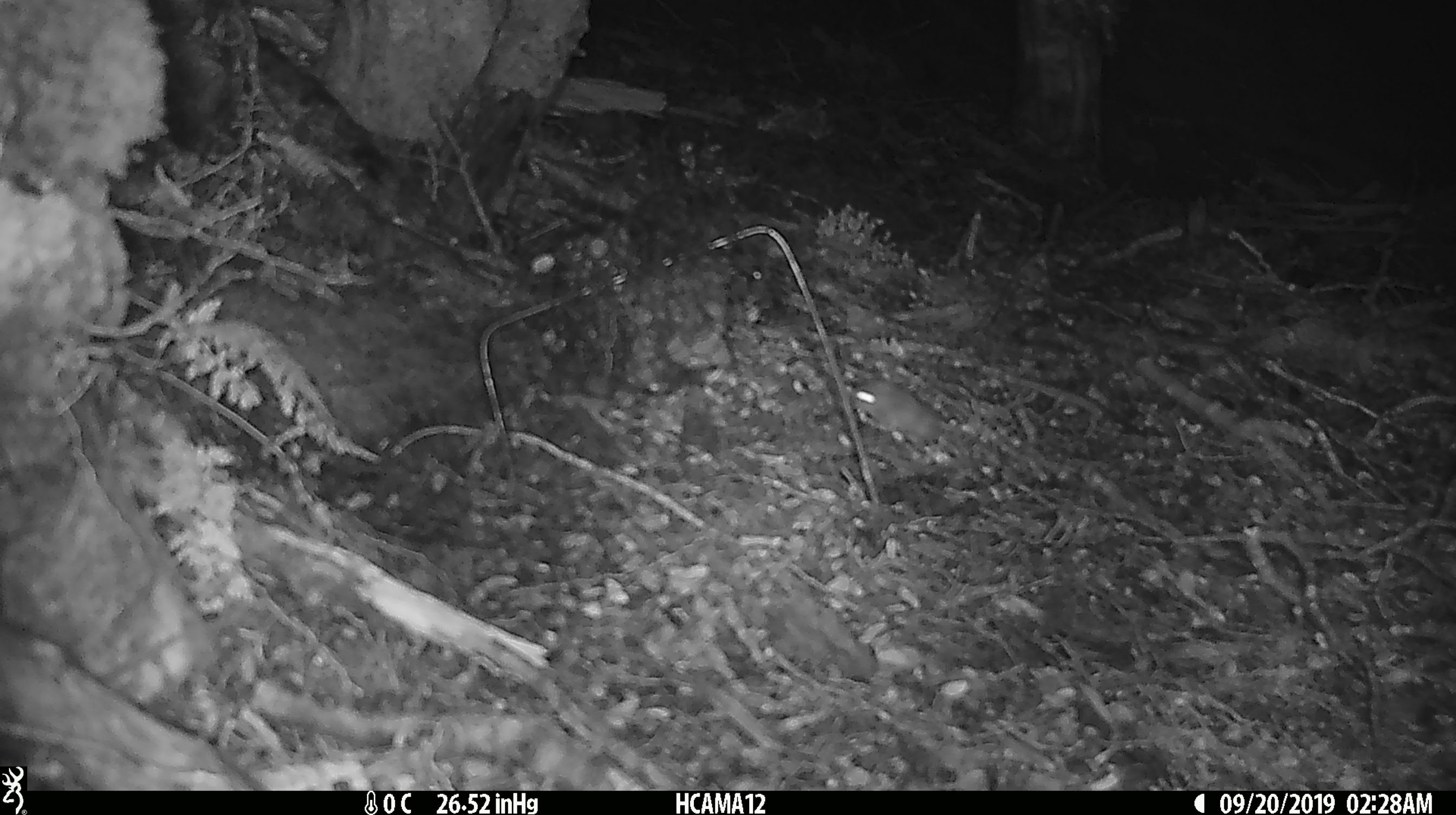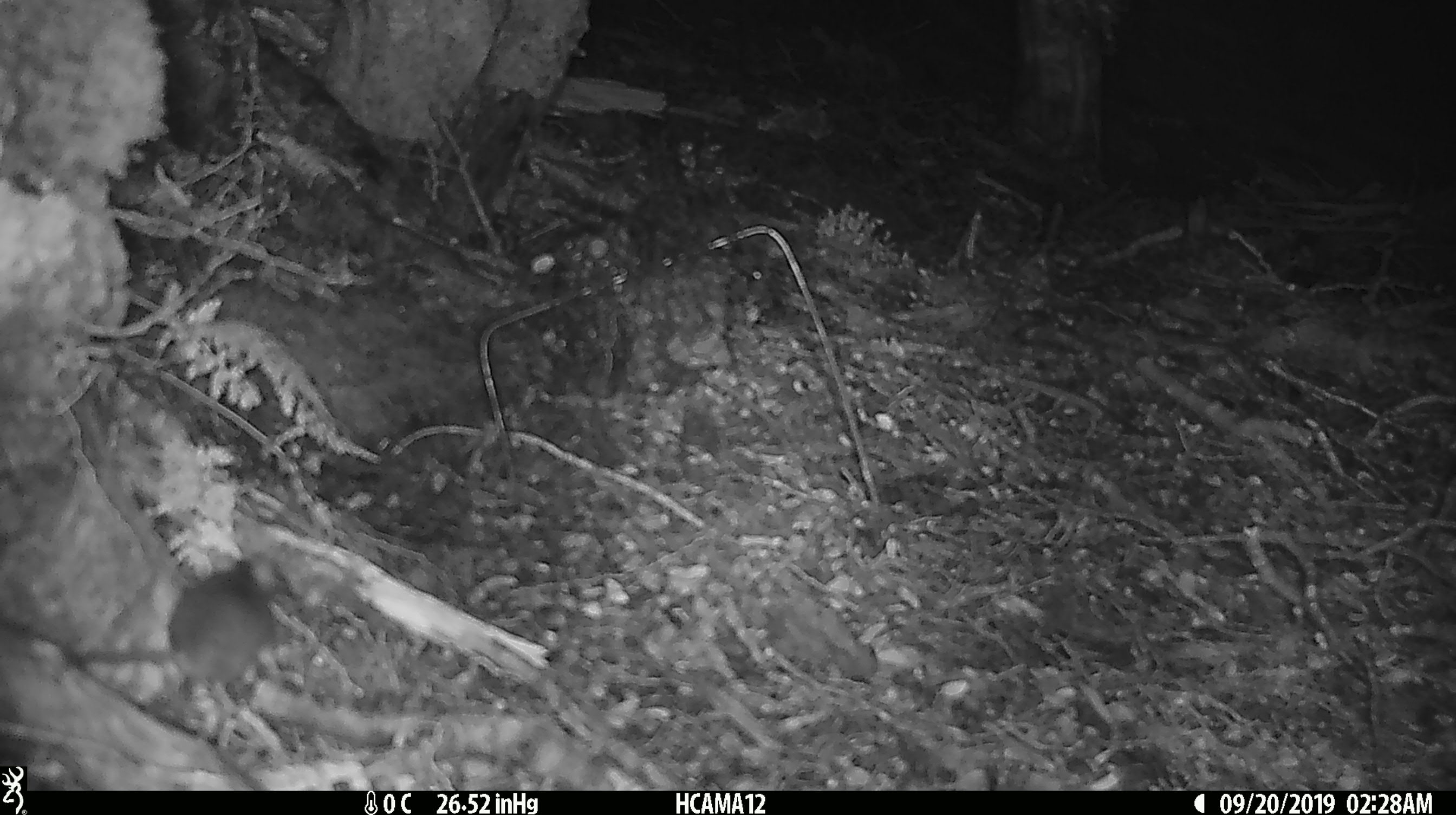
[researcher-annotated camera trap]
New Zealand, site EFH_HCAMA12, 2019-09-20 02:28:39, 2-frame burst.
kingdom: Animalia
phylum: Chordata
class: Mammalia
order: Rodentia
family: Muridae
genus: Mus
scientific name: Mus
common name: mouse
Mouse (Mus).